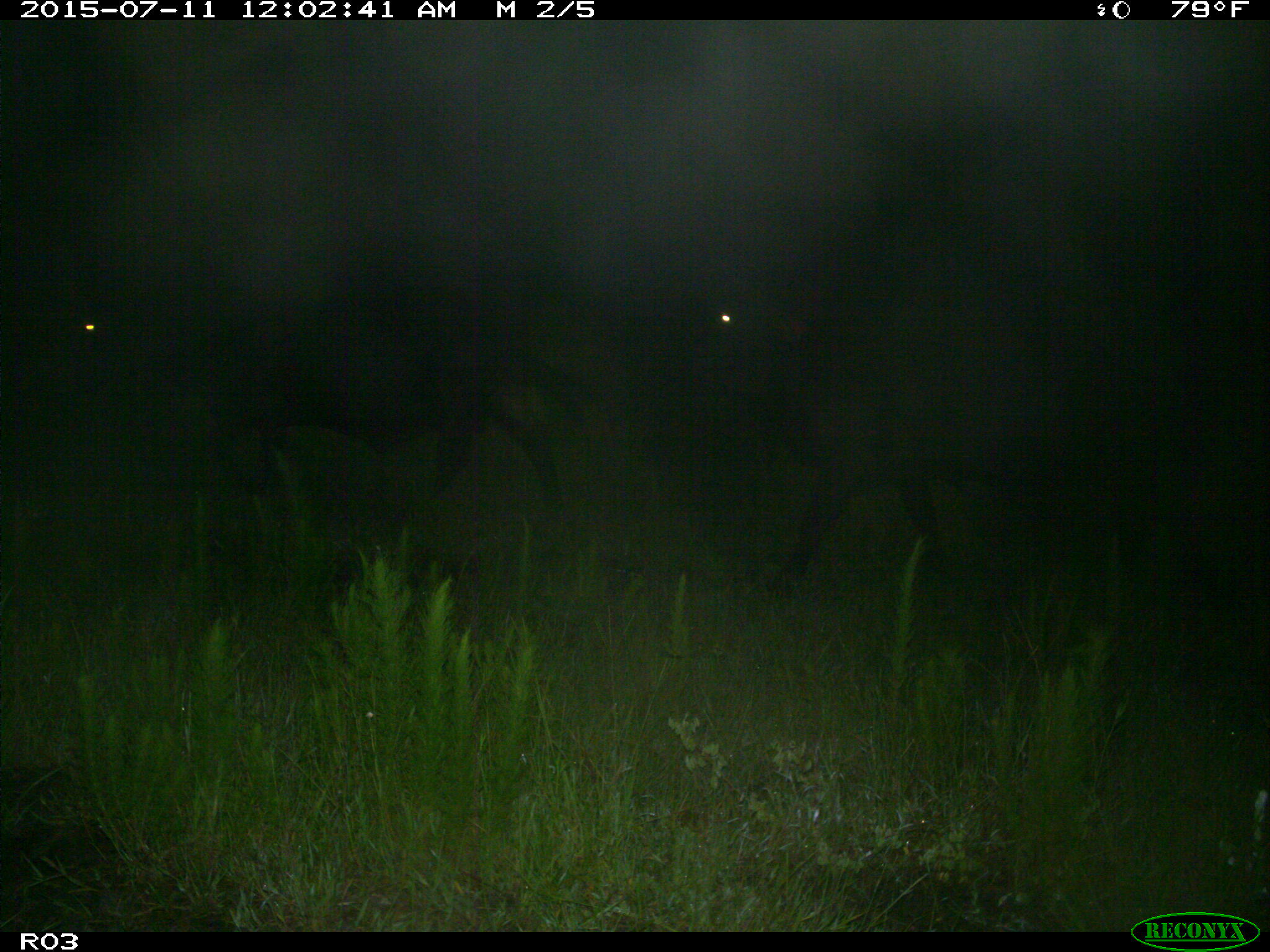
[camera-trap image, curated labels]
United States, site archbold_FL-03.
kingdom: Animalia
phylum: Chordata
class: Mammalia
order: Artiodactyla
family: Bovidae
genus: Bos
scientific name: Bos taurus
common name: domestic cow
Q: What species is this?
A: Bos taurus (domestic cow).